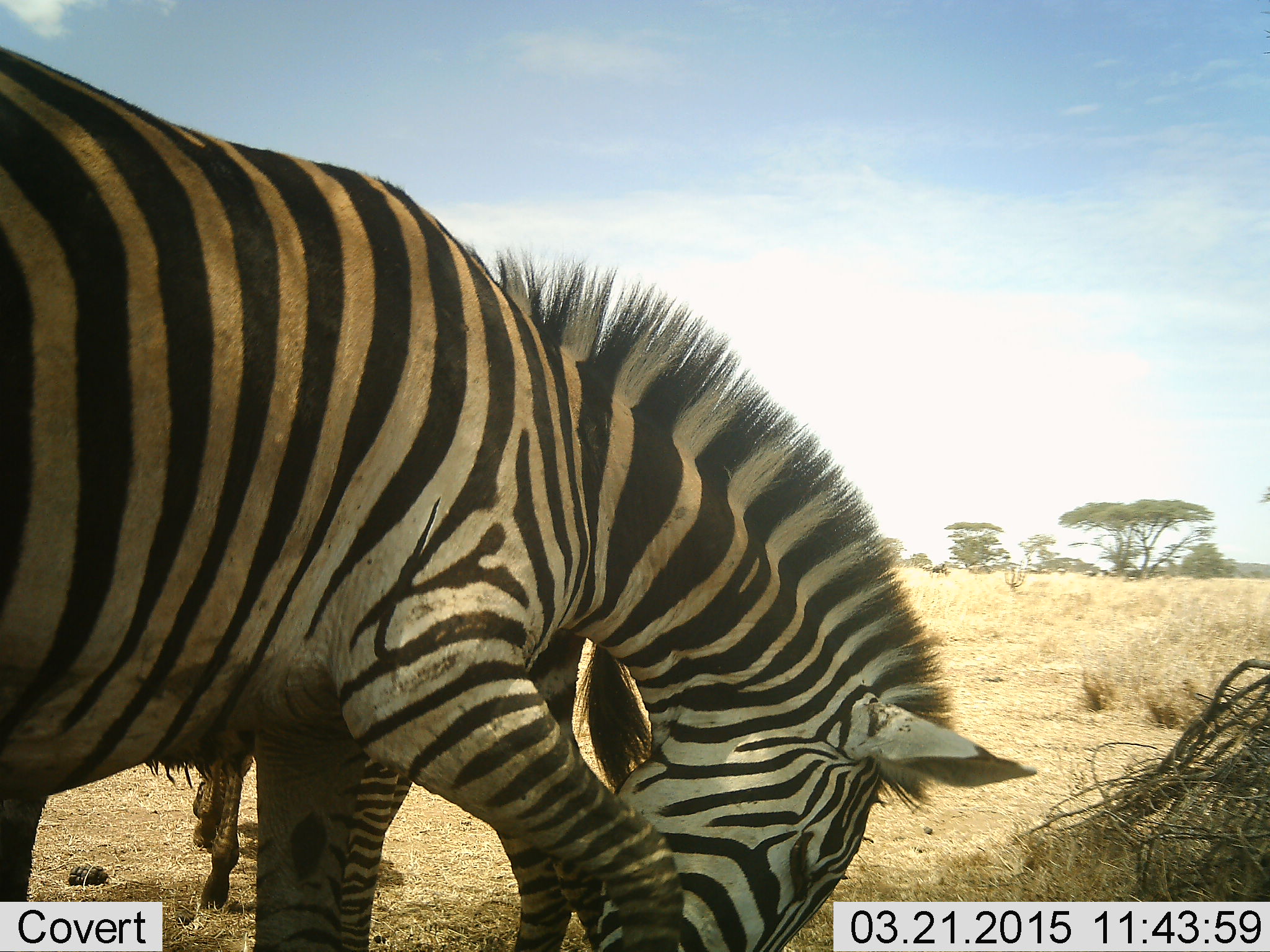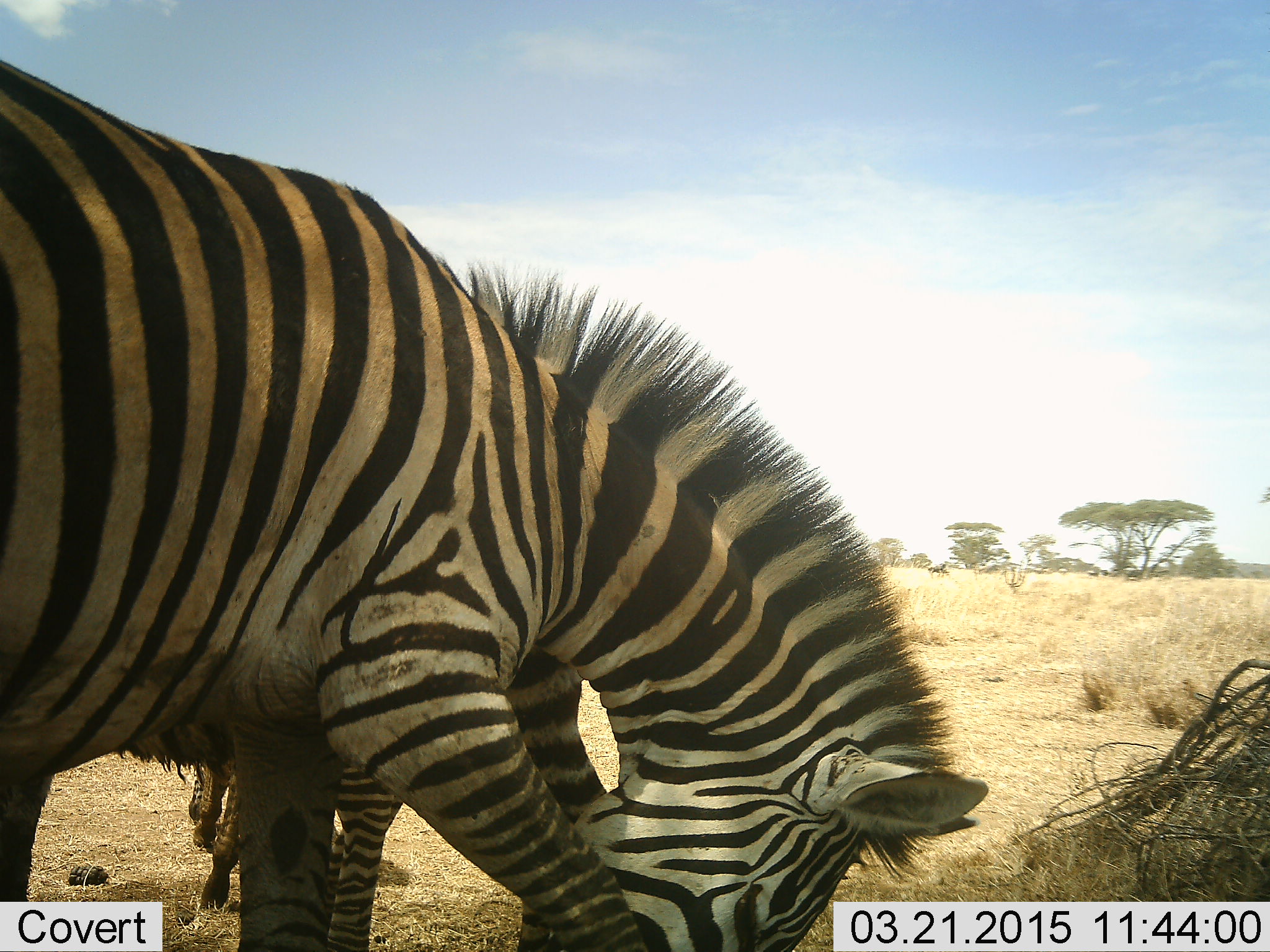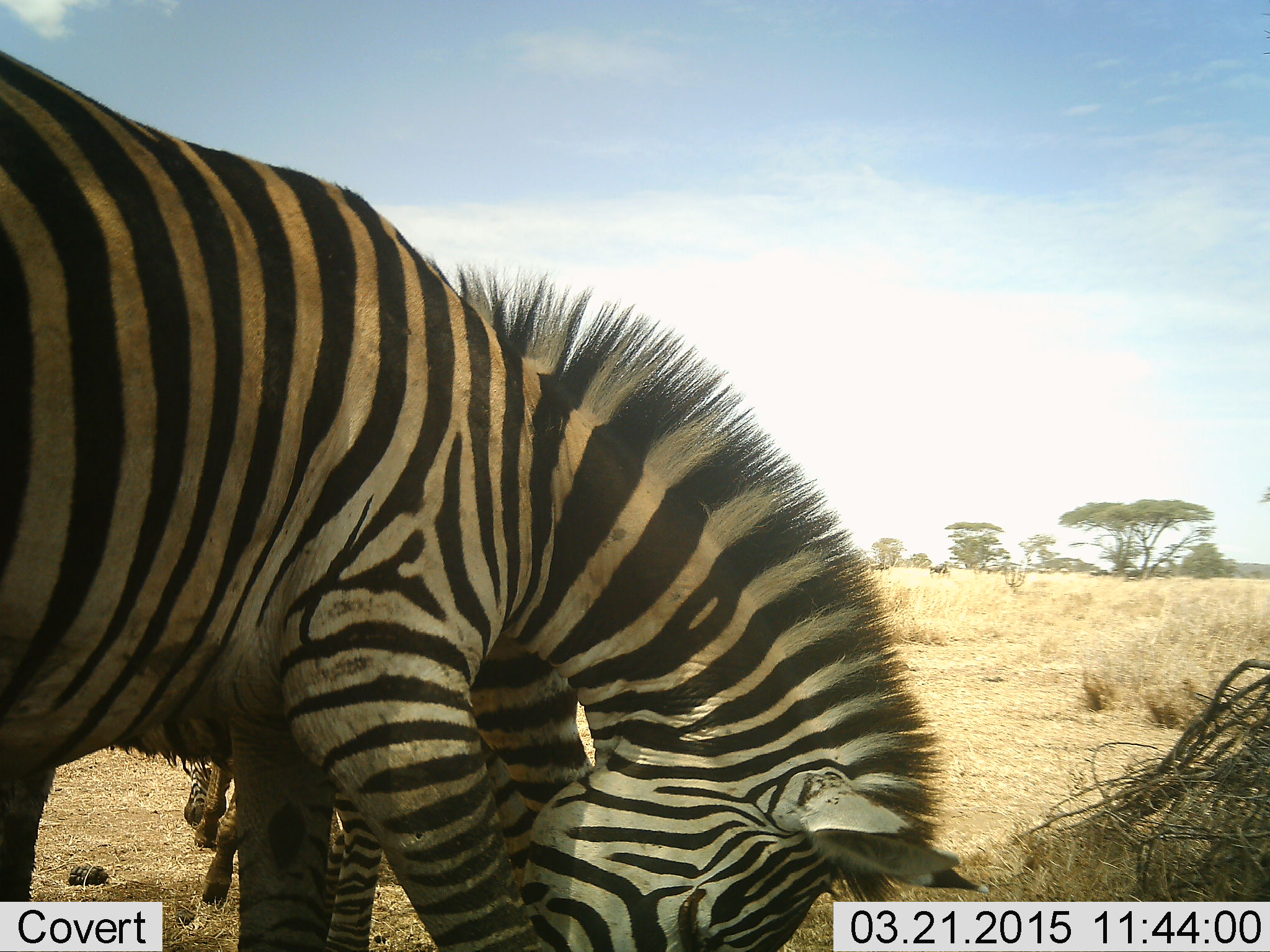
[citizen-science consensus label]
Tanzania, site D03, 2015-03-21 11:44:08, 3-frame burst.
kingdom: Animalia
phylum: Chordata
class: Mammalia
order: Perissodactyla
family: Equidae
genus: Equus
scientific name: Equus quagga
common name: plains zebra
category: zebra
Zebra (plains zebra) (Equus quagga), count 3. Behavior (volunteer vote fractions): standing 70%, resting 0%, moving 20%, interacting 0%. Young present (vote fraction): 0%. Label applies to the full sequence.